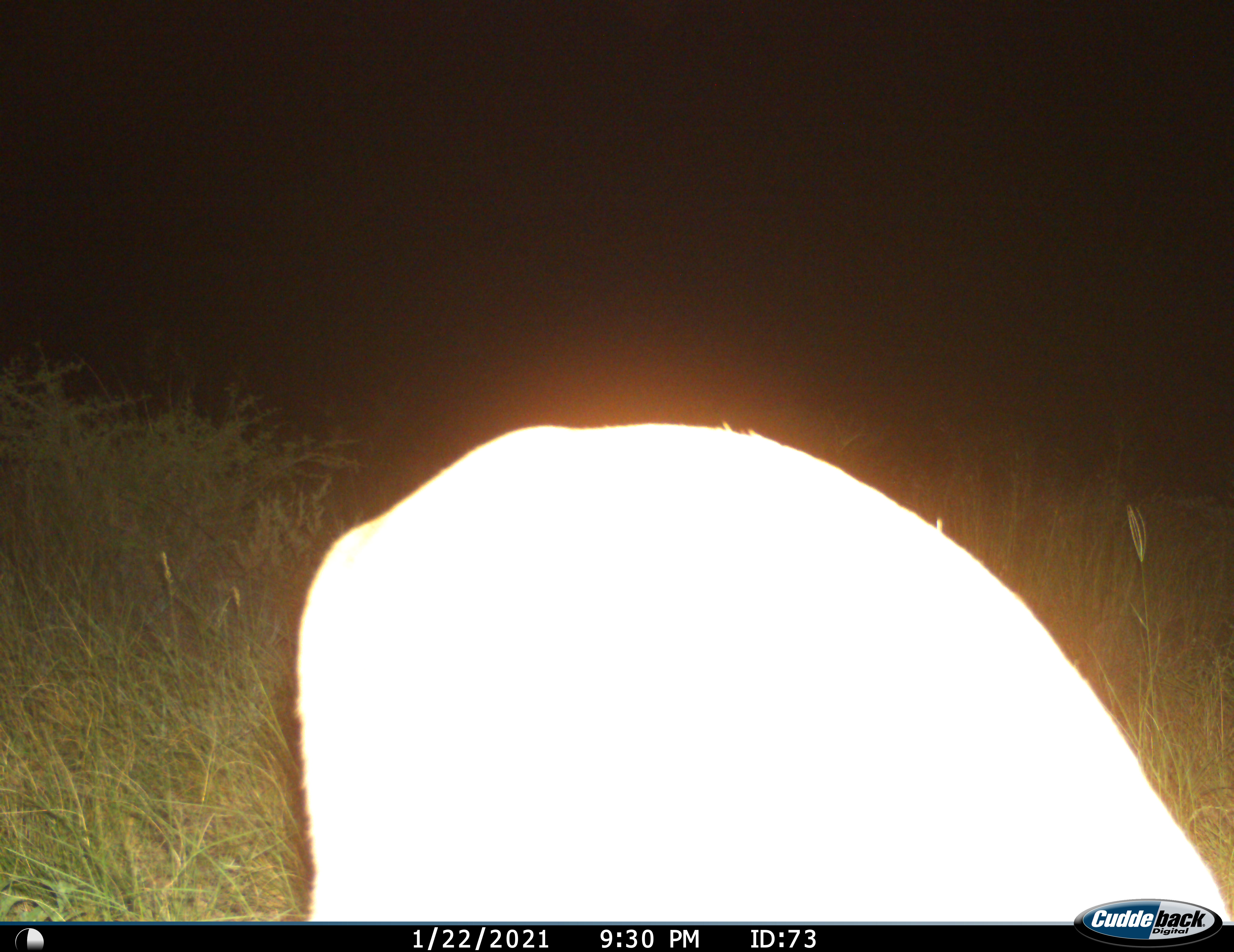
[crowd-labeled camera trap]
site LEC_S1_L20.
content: unidentified animal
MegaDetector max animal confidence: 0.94